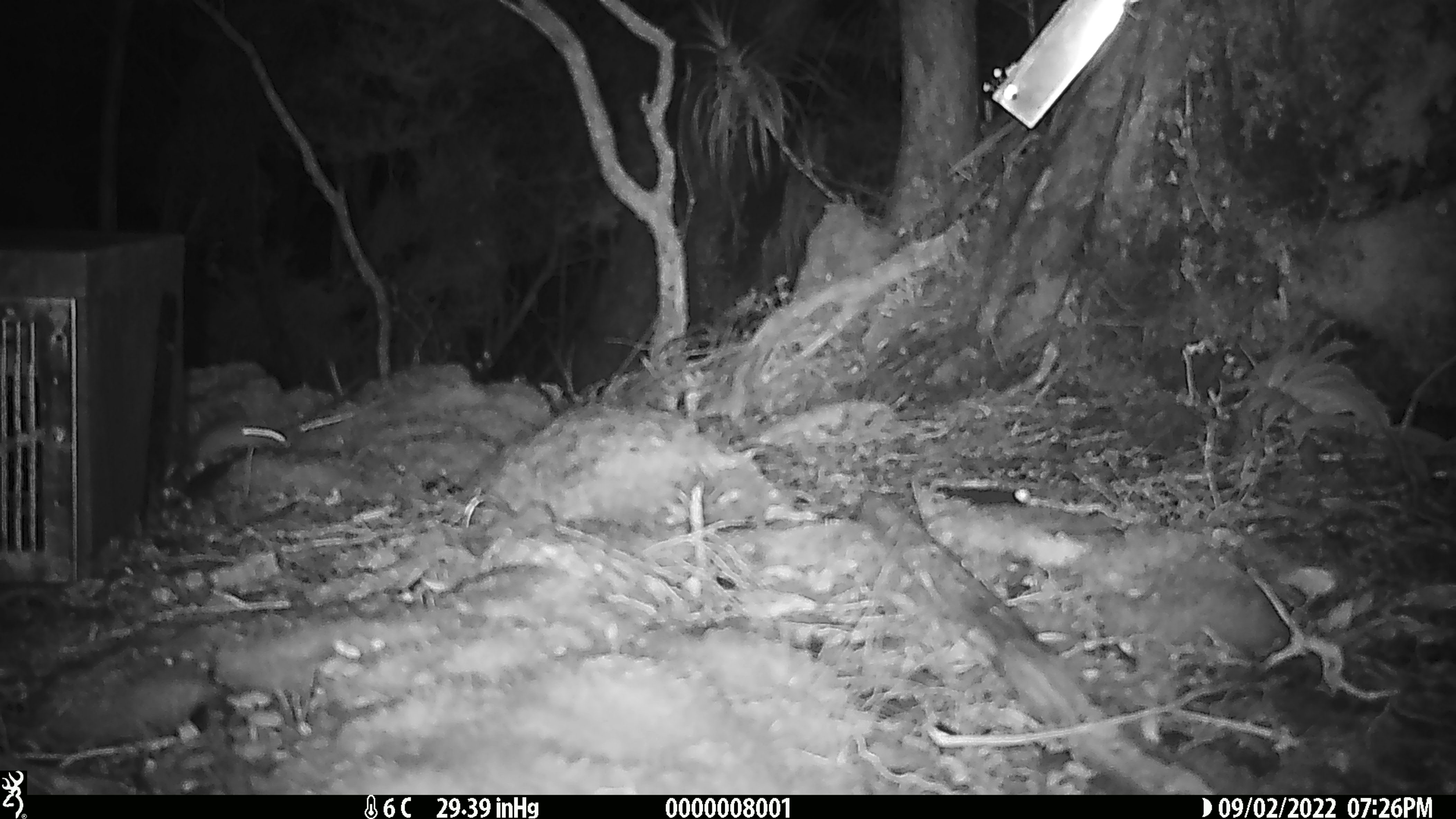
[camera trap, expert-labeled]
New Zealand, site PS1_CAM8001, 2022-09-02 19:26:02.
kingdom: Animalia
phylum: Chordata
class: Mammalia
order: Rodentia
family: Muridae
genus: Mus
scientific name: Mus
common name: mouse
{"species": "mouse (Mus)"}